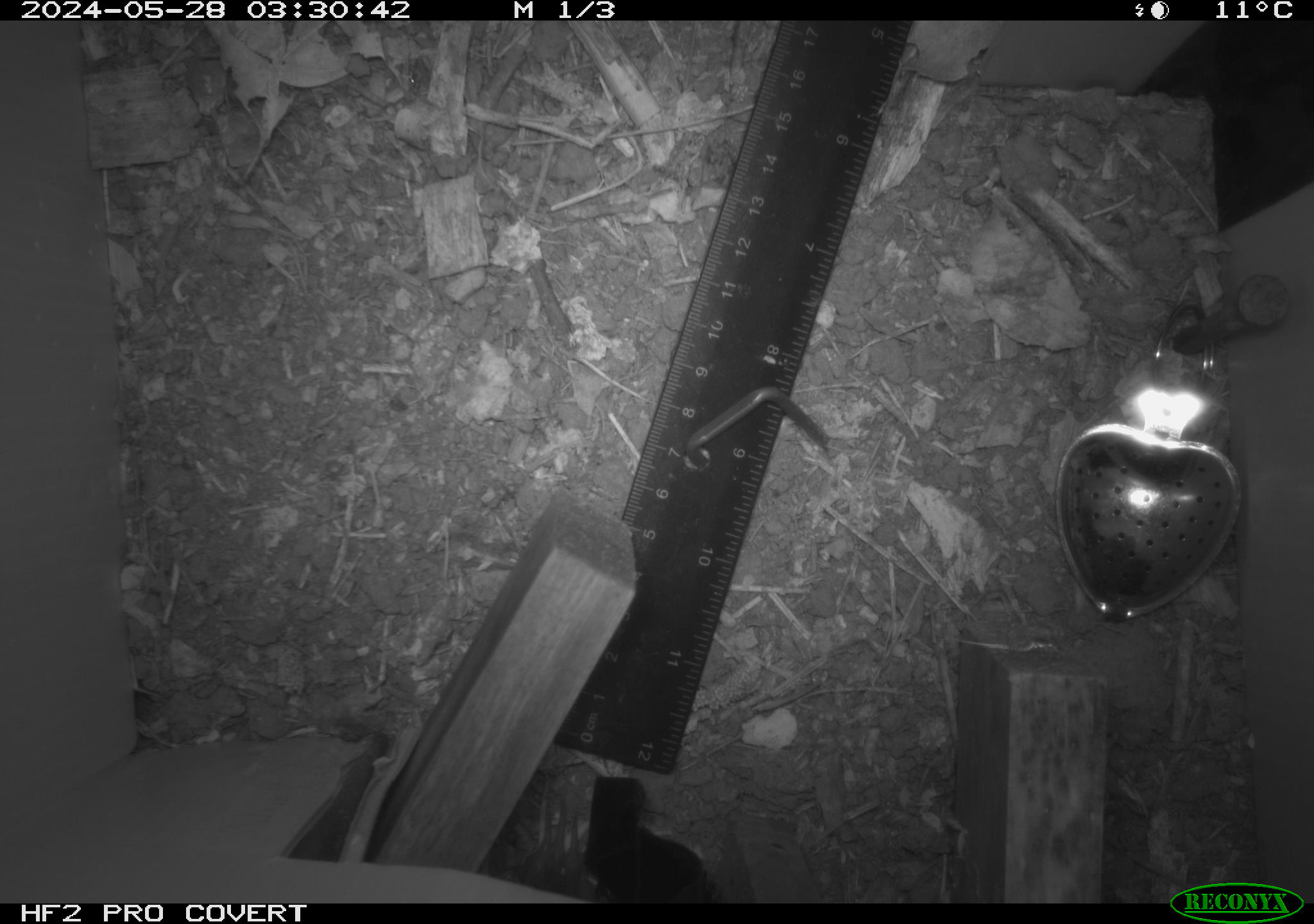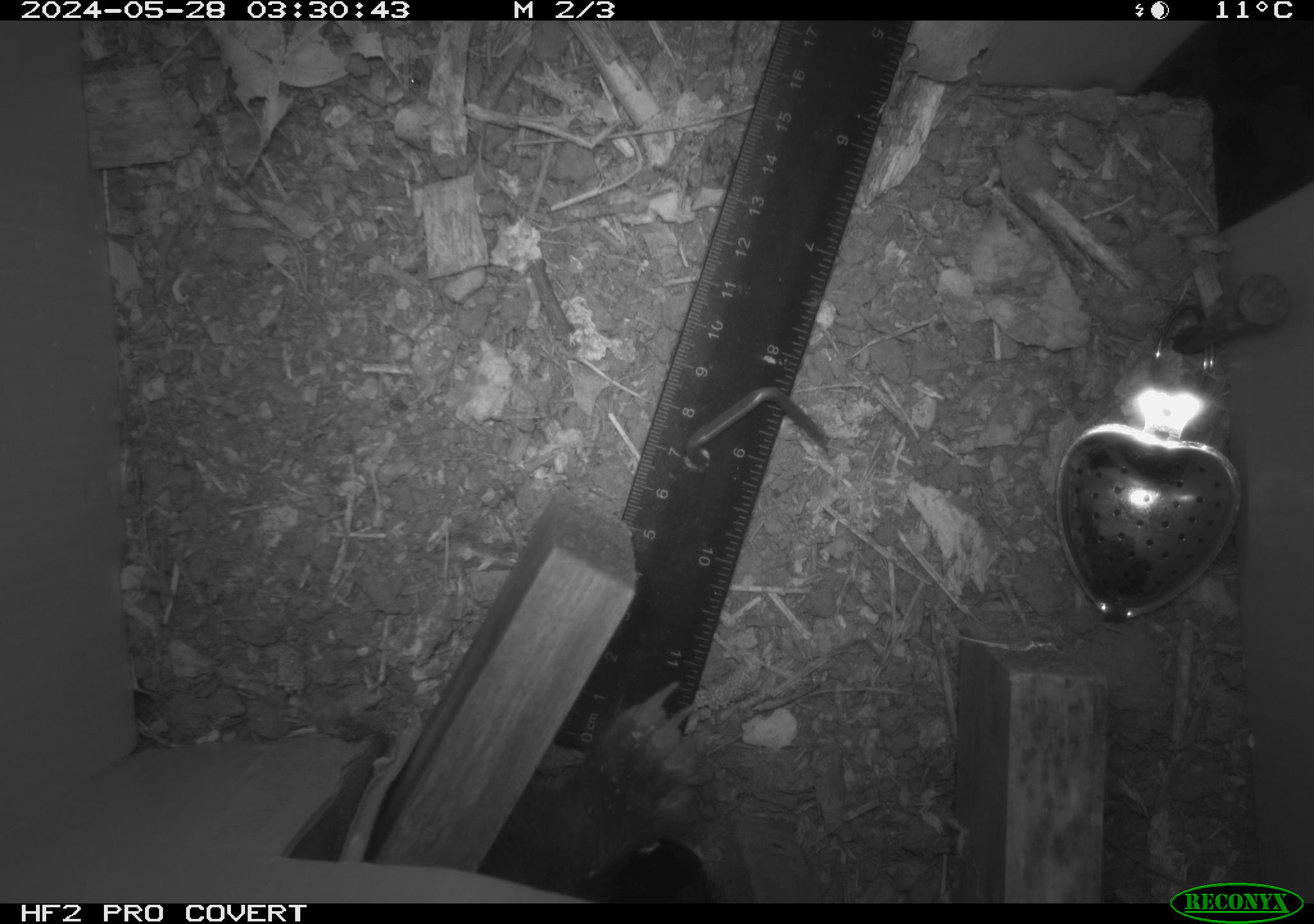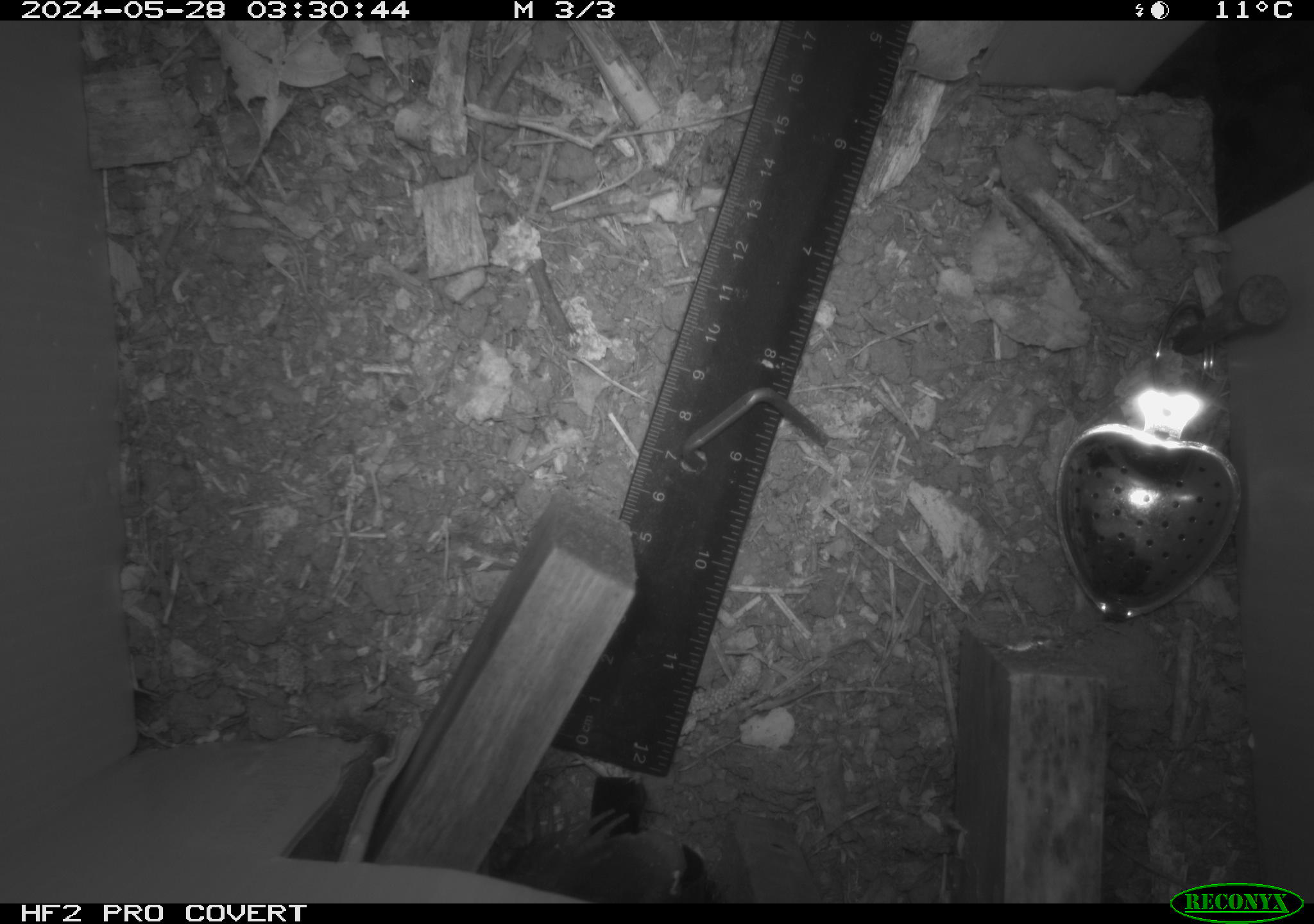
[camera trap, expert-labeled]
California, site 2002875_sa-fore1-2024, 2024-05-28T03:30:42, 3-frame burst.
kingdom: Animalia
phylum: Chordata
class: Mammalia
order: Carnivora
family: Mephitidae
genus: Mephitis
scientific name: Mephitis mephitis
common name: striped skunk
Striped skunk (Mephitis mephitis).